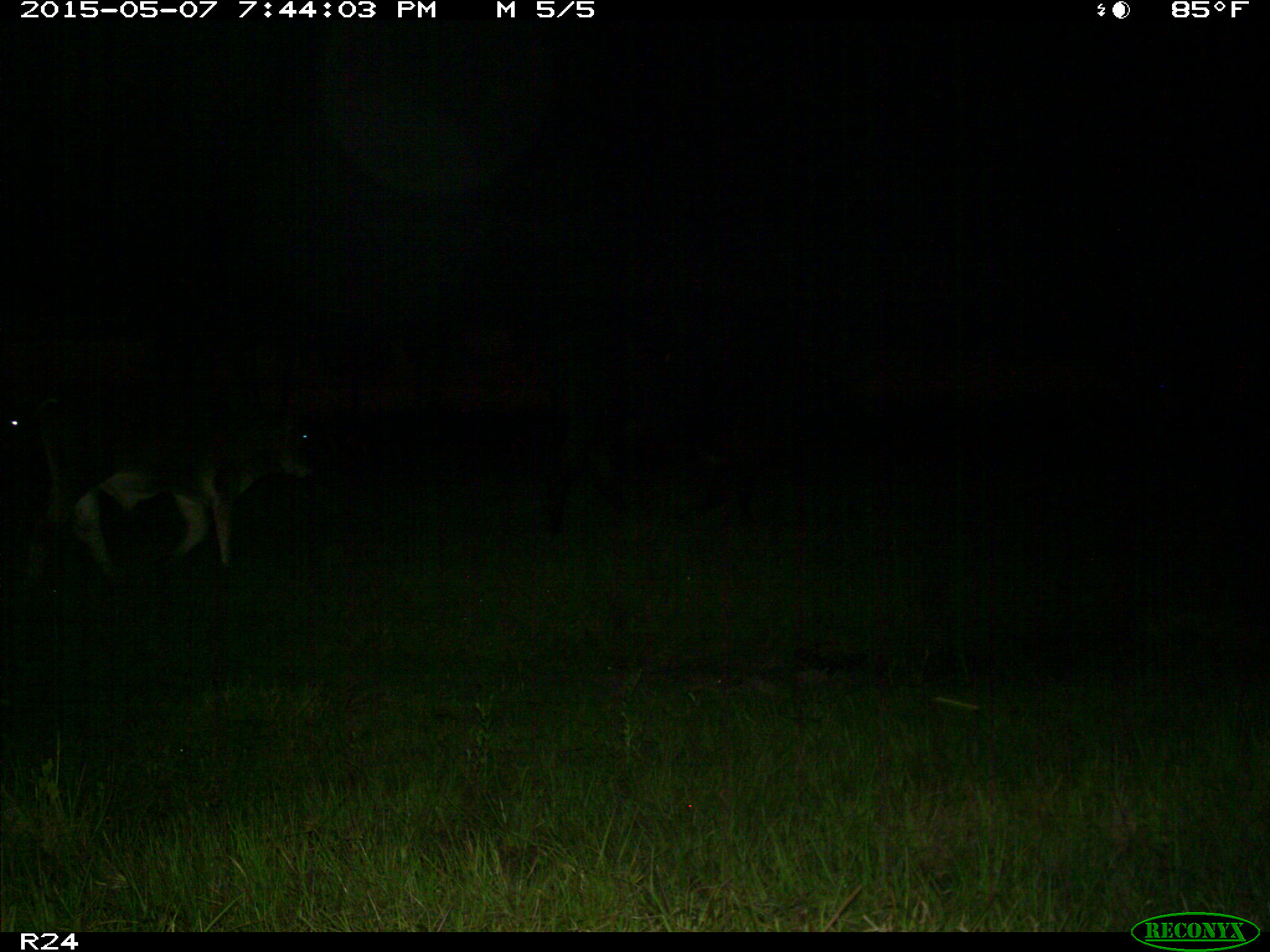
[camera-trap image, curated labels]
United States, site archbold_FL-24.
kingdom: Animalia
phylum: Chordata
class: Mammalia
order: Artiodactyla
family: Bovidae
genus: Bos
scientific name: Bos taurus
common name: domestic cow